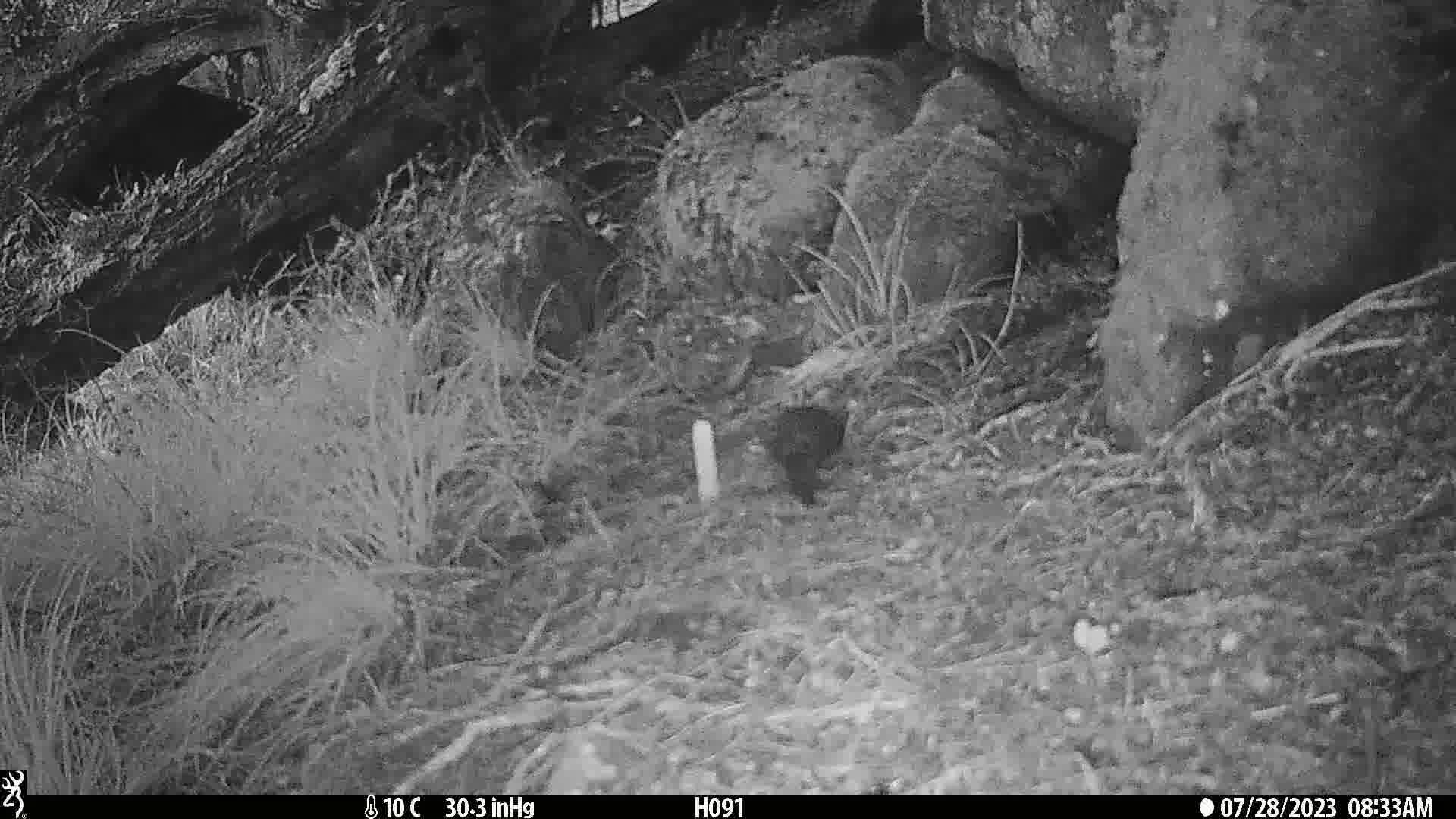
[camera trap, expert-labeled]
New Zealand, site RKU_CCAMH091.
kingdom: Animalia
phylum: Chordata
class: Aves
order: Passeriformes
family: Turdidae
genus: Turdus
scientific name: Turdus merula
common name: eurasian blackbird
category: blackbird